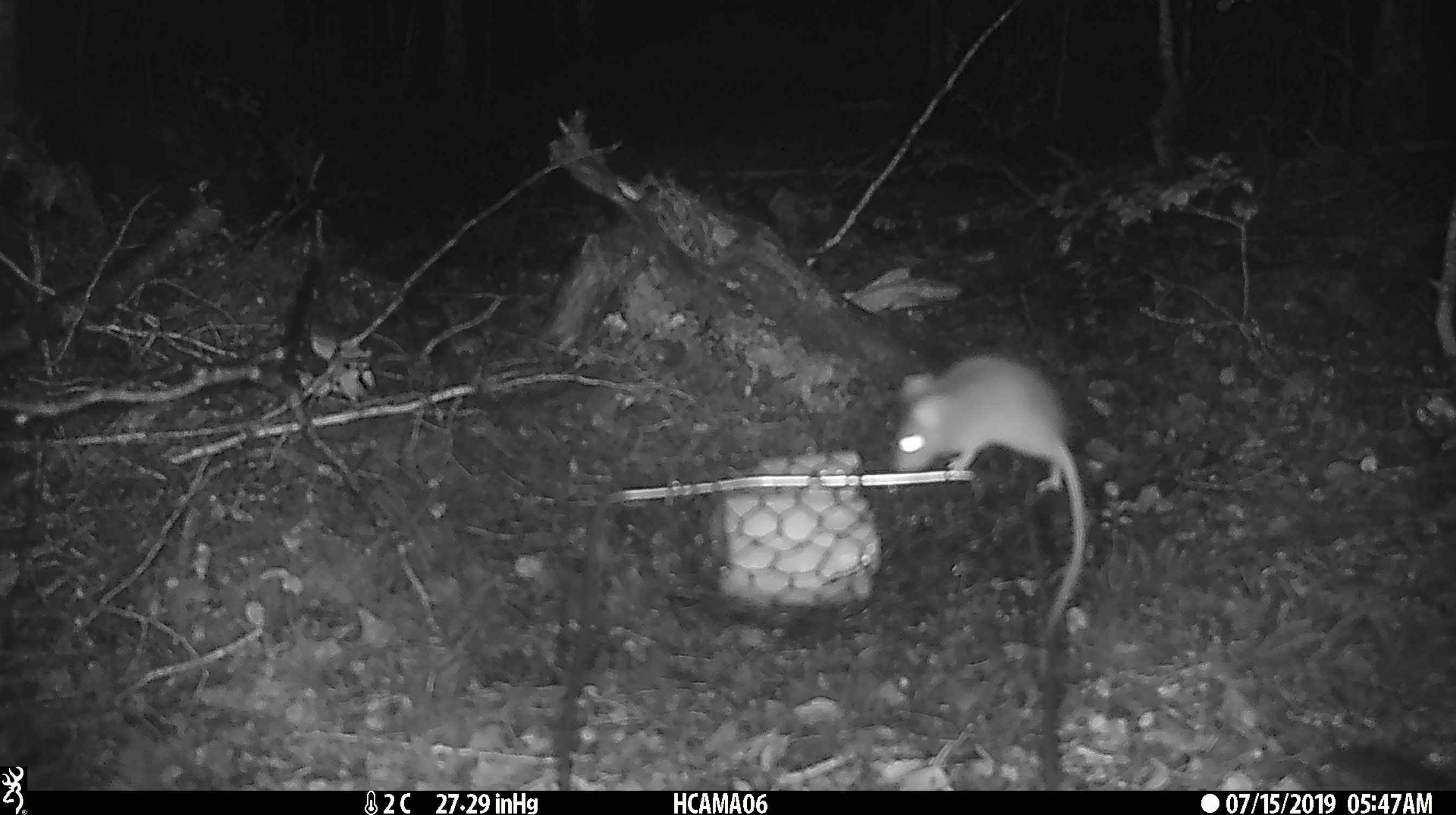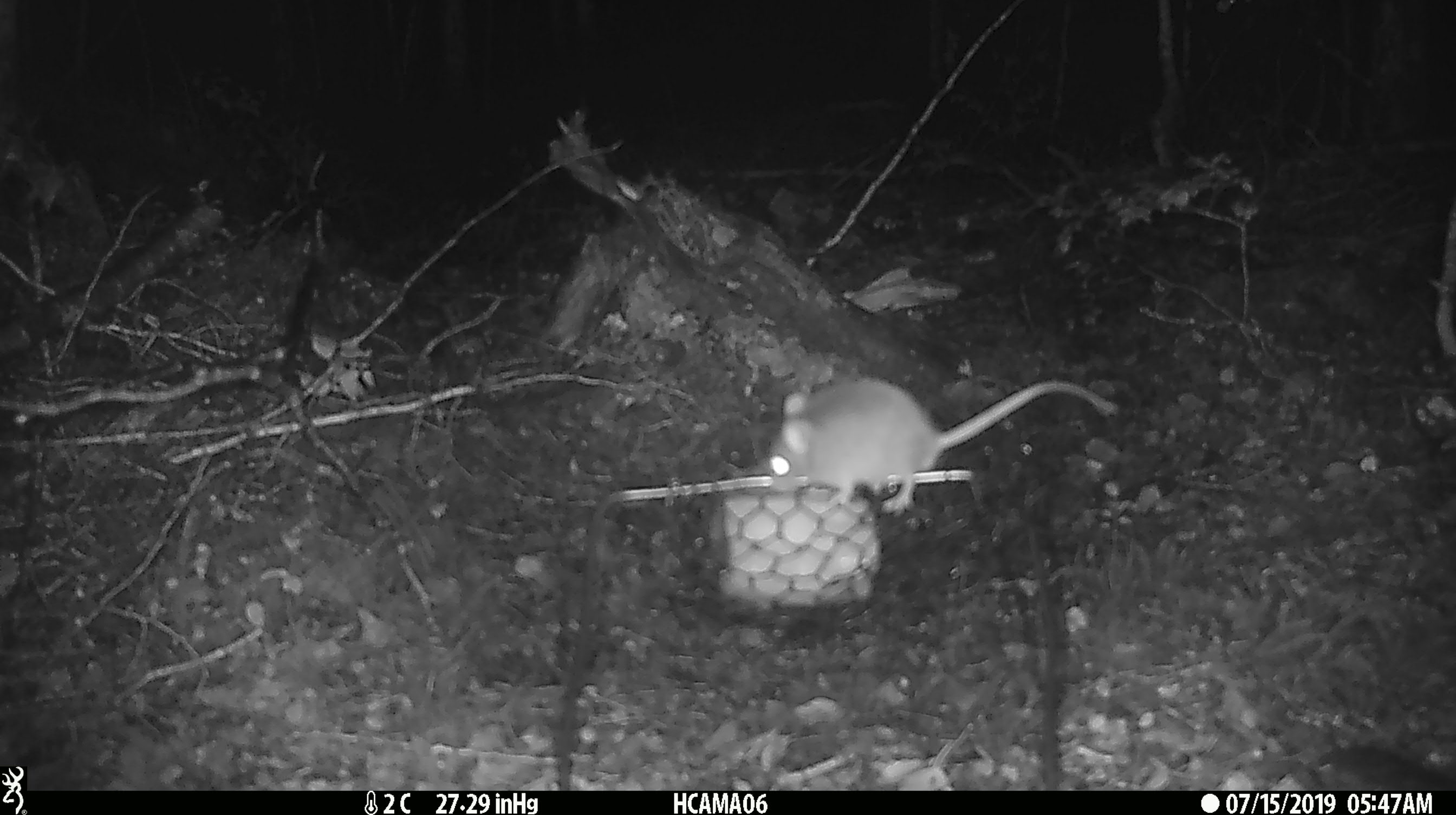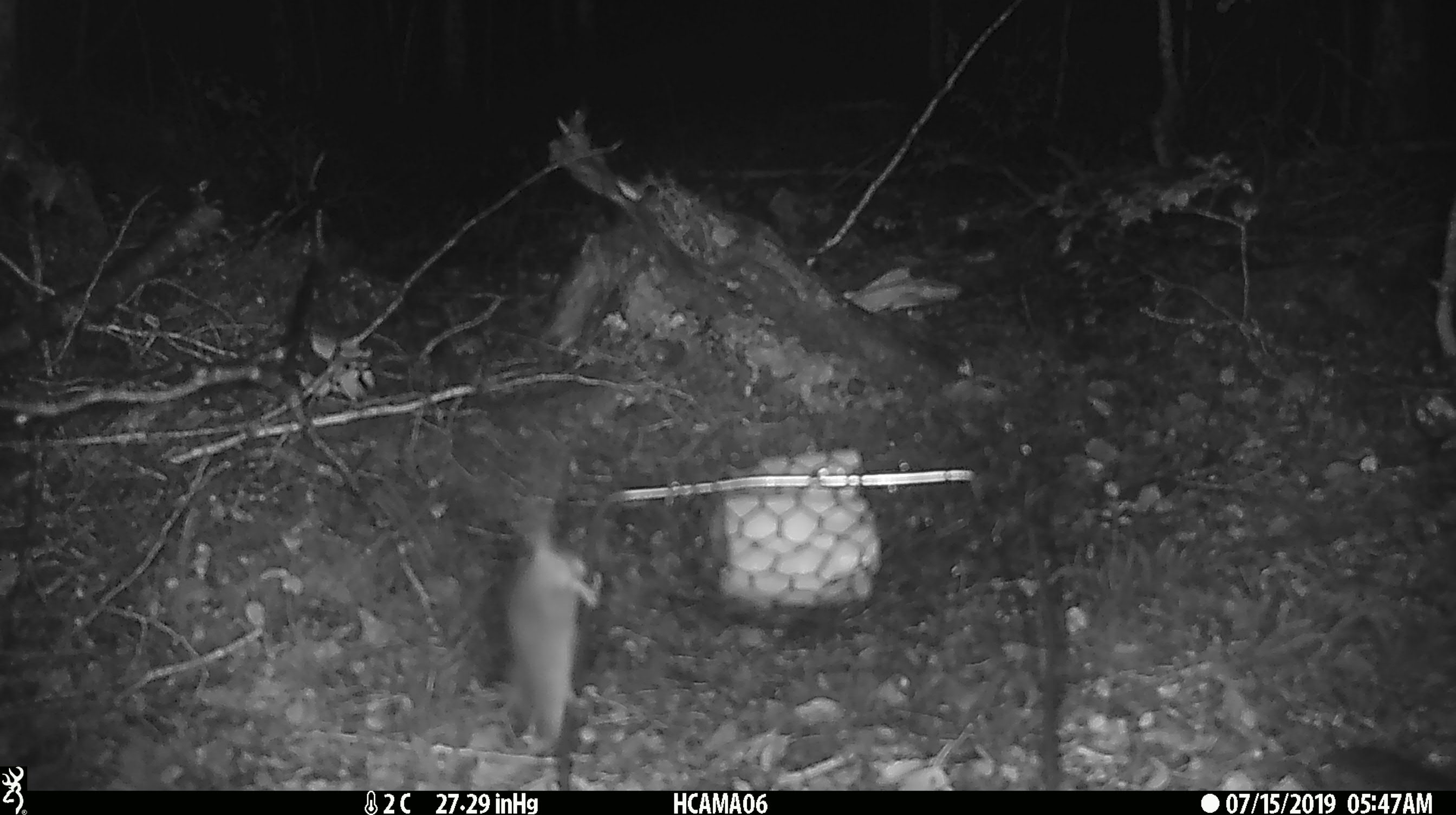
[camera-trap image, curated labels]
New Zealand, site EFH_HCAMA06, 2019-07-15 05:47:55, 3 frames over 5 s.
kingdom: Animalia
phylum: Chordata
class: Mammalia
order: Rodentia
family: Muridae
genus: Mus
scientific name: Mus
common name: mouse